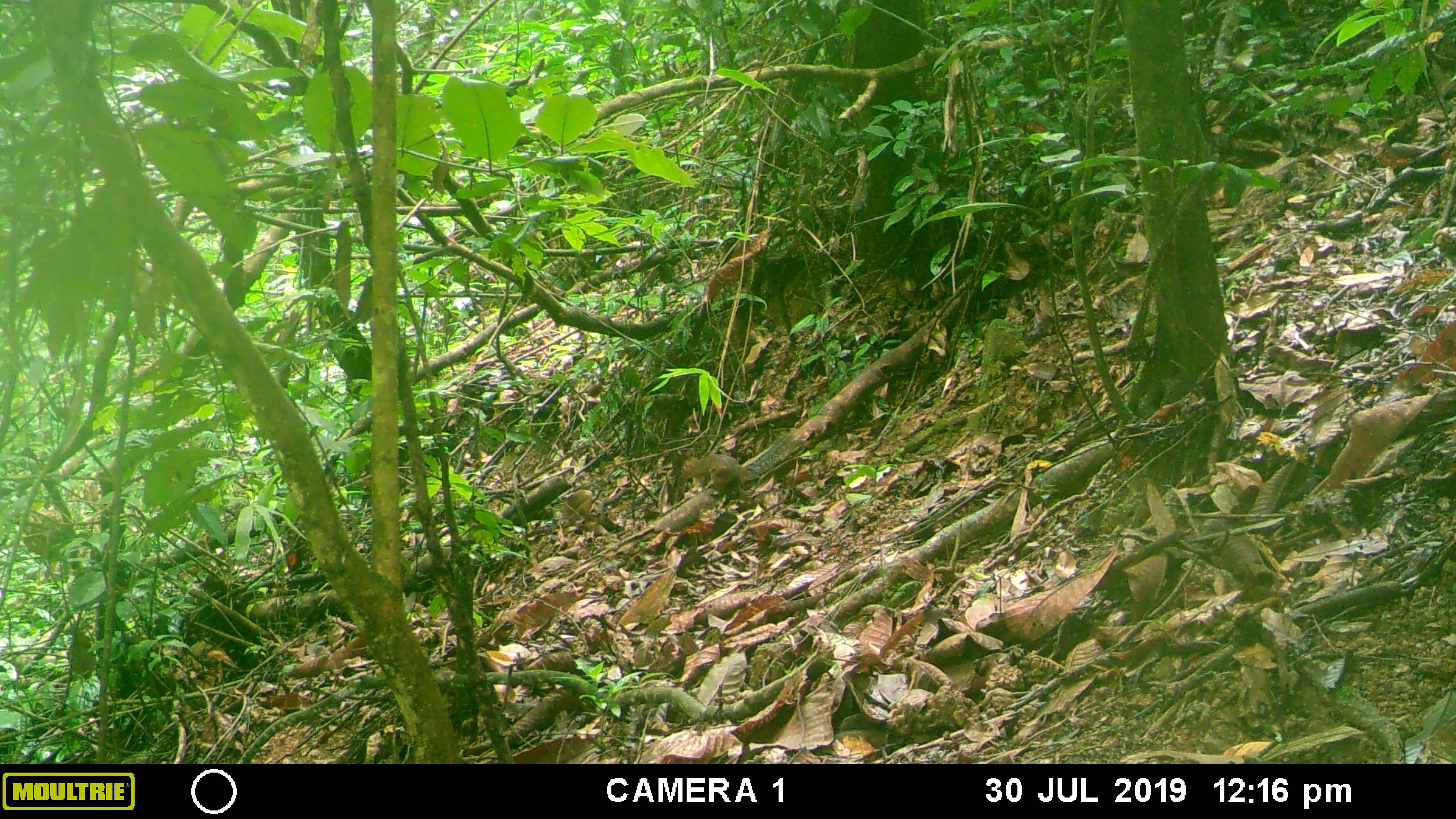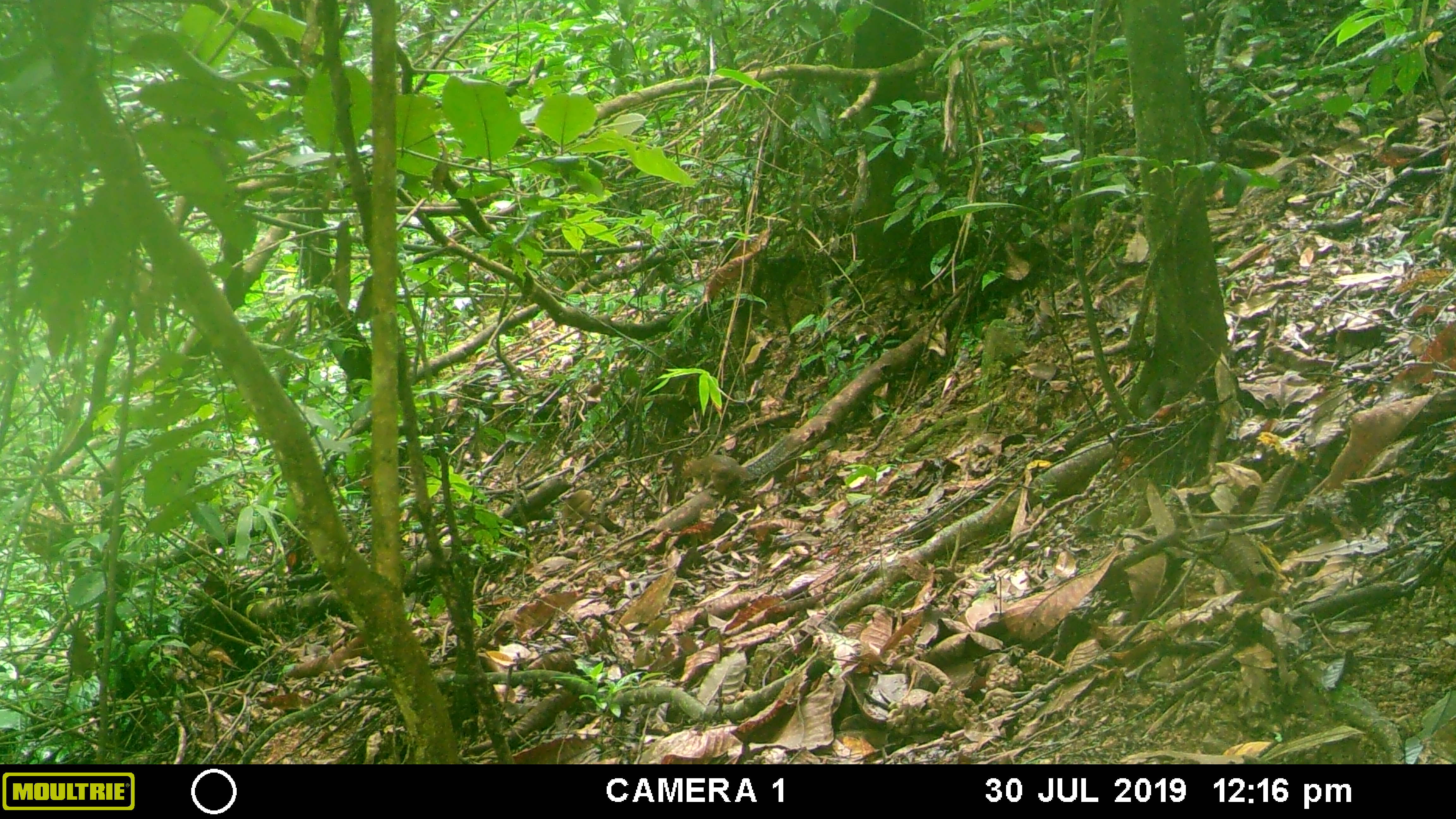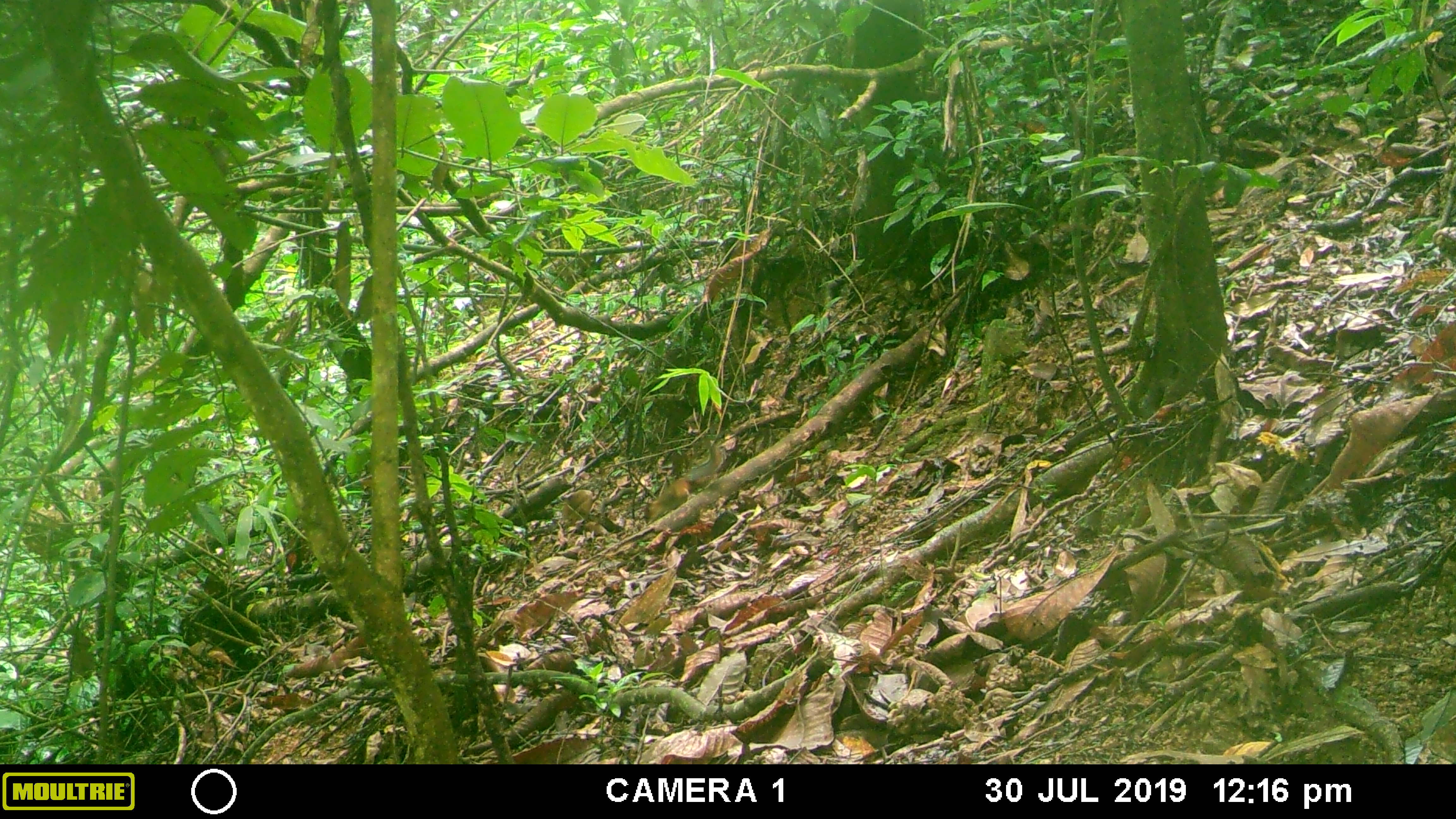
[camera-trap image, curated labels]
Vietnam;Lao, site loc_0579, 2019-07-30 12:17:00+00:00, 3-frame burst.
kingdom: Animalia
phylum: Chordata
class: Mammalia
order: Scandentia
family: Tupaiidae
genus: Tupaia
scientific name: Tupaia belangeri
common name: northern treeshrew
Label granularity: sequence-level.